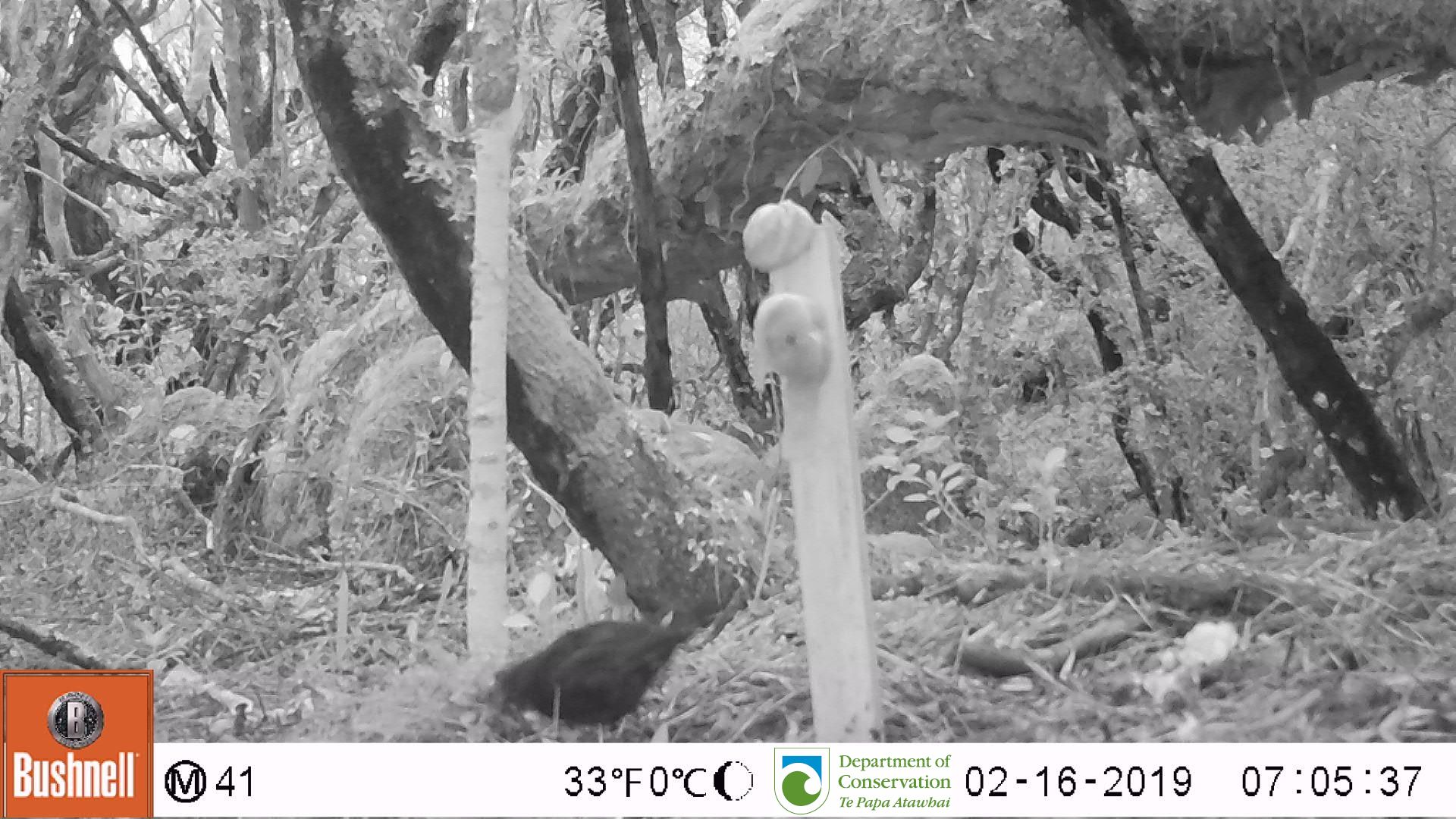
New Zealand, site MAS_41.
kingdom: Animalia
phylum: Chordata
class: Aves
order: Passeriformes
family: Turdidae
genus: Turdus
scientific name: Turdus merula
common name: eurasian blackbird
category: blackbird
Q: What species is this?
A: Blackbird (eurasian blackbird) (Turdus merula).